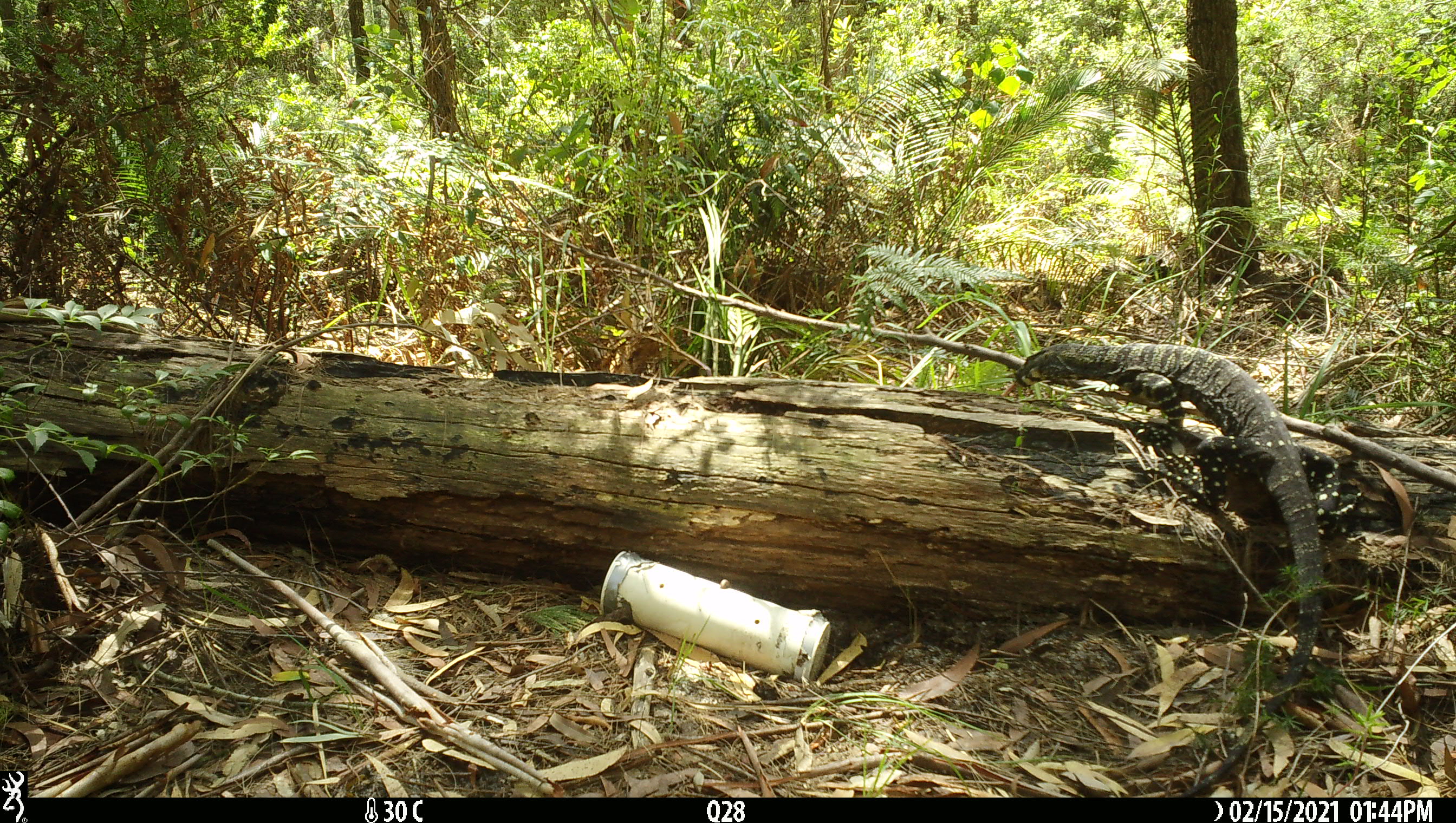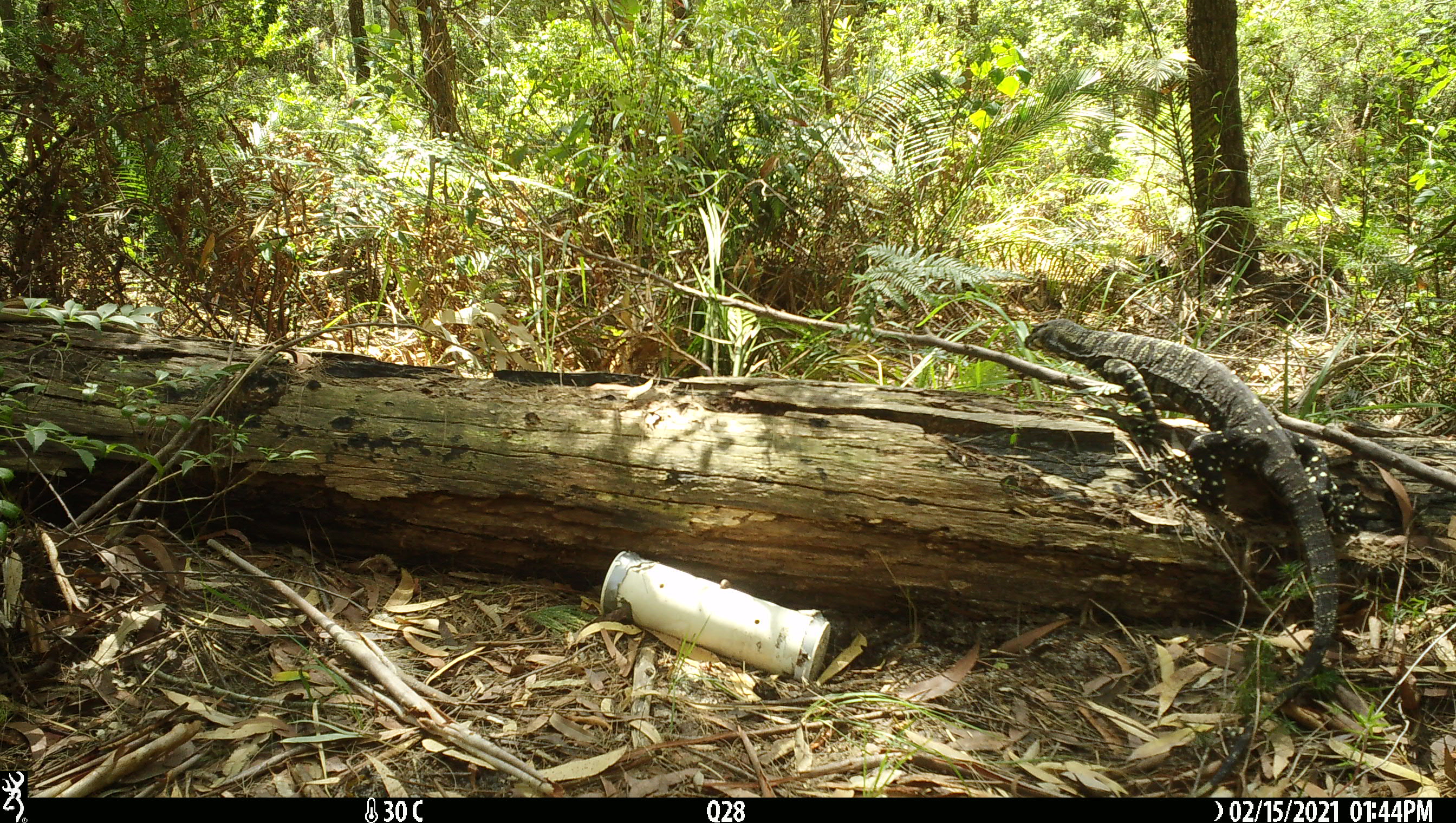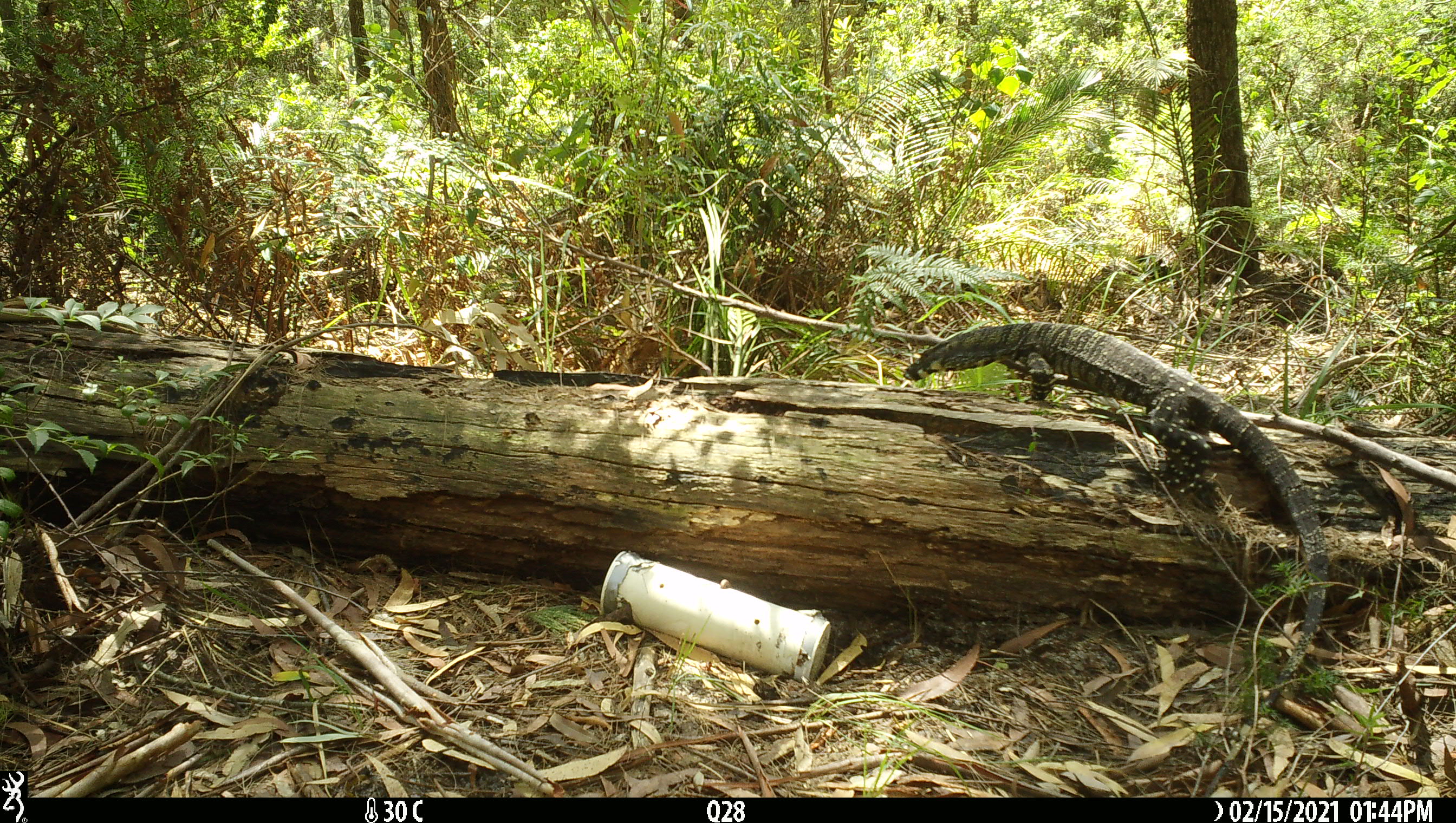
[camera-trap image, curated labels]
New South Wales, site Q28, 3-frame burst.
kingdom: Animalia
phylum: Chordata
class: Reptilia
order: Squamata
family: Varanidae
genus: Varanus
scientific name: Varanus varius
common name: lace monitor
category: goanna